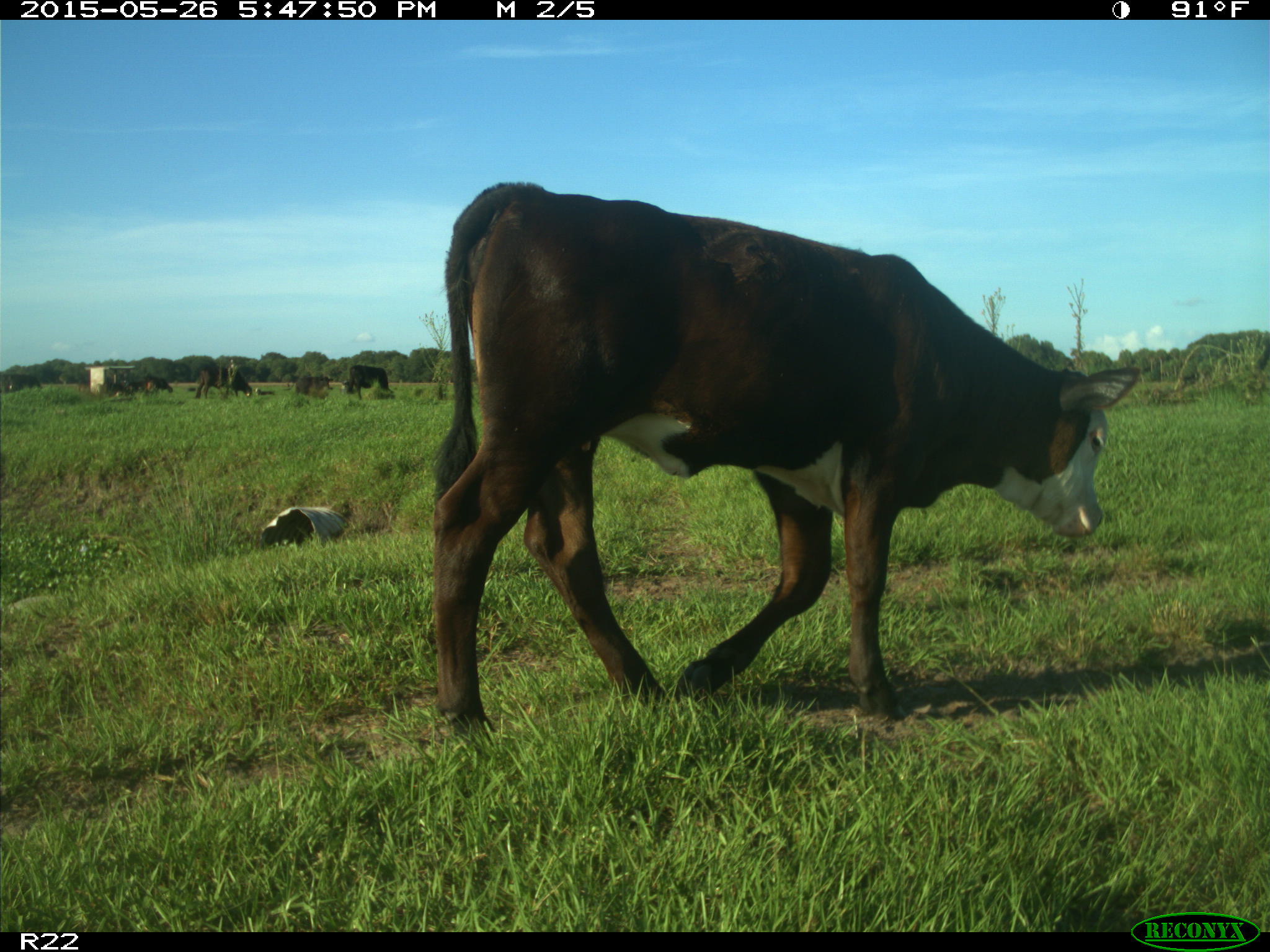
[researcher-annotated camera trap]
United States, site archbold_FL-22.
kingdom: Animalia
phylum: Chordata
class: Mammalia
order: Artiodactyla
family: Bovidae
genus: Bos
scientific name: Bos taurus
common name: domestic cow